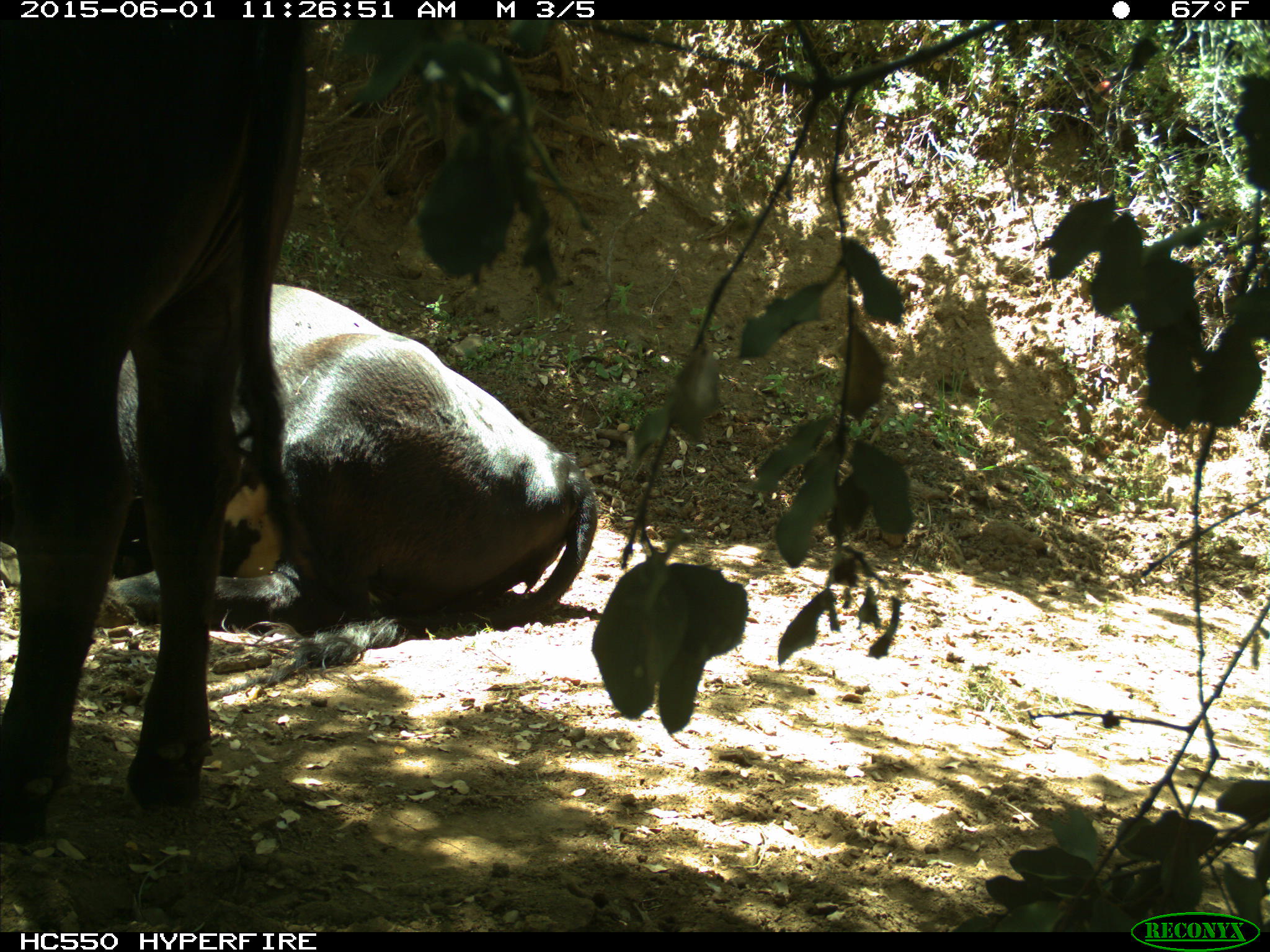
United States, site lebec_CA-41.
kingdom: Animalia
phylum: Chordata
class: Mammalia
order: Artiodactyla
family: Bovidae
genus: Bos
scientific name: Bos taurus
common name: domestic cow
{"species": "Bos taurus (domestic cow)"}